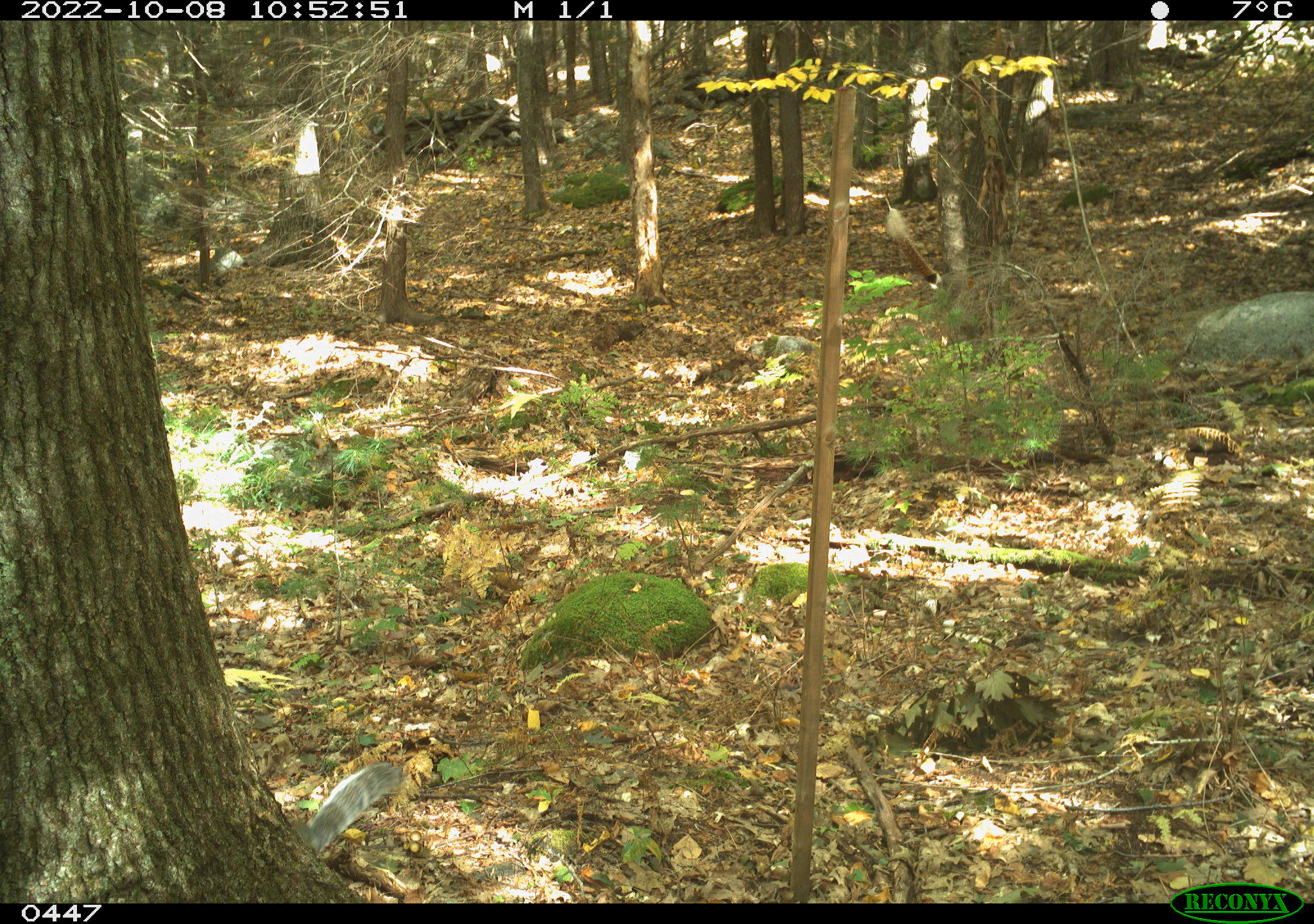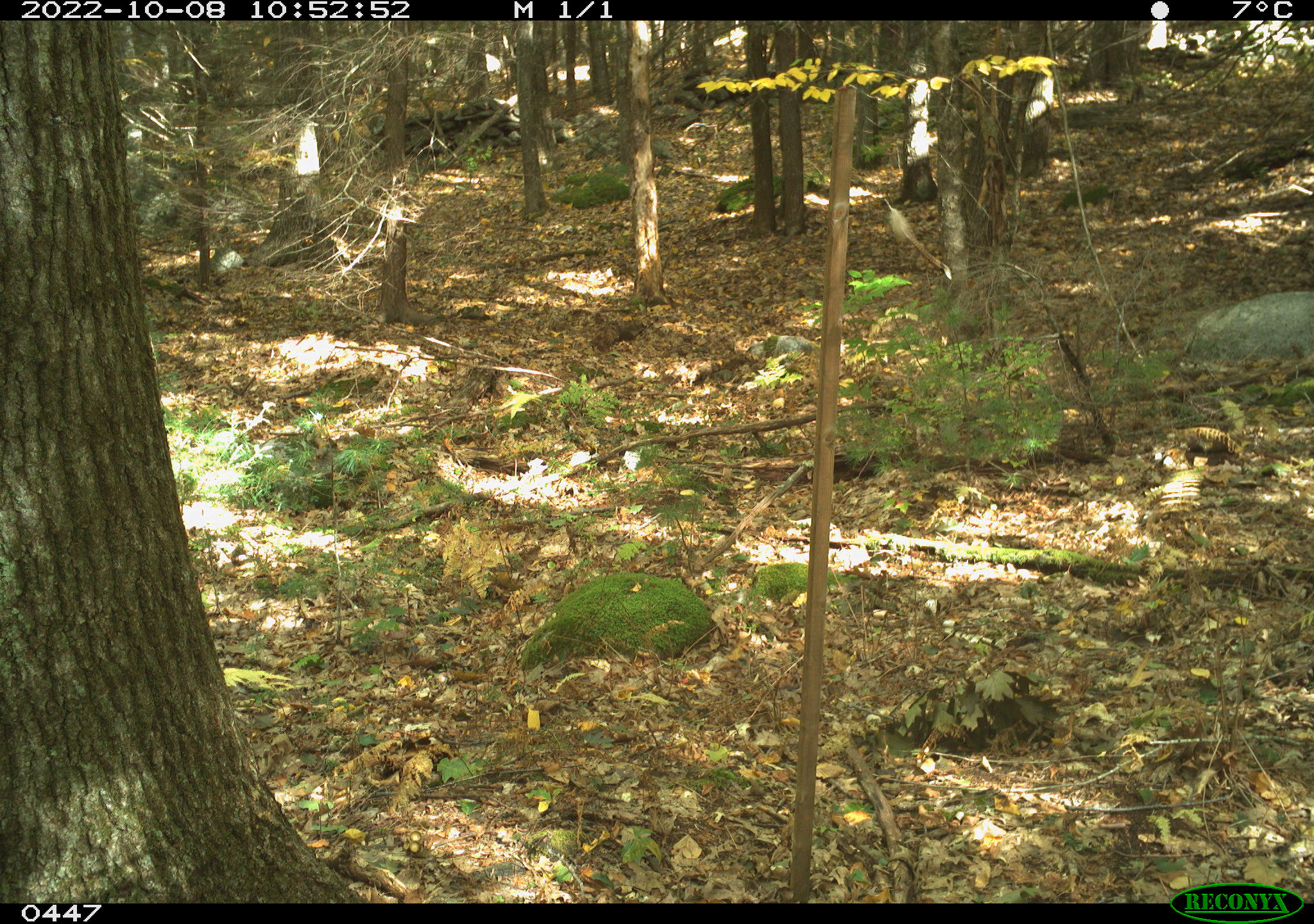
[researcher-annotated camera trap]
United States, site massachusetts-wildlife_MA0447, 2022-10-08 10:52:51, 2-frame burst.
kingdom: Animalia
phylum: Chordata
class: Mammalia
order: Rodentia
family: Sciuridae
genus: Sciurus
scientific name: Sciurus carolinensis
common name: gray squirrel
Gray squirrel (Sciurus carolinensis).